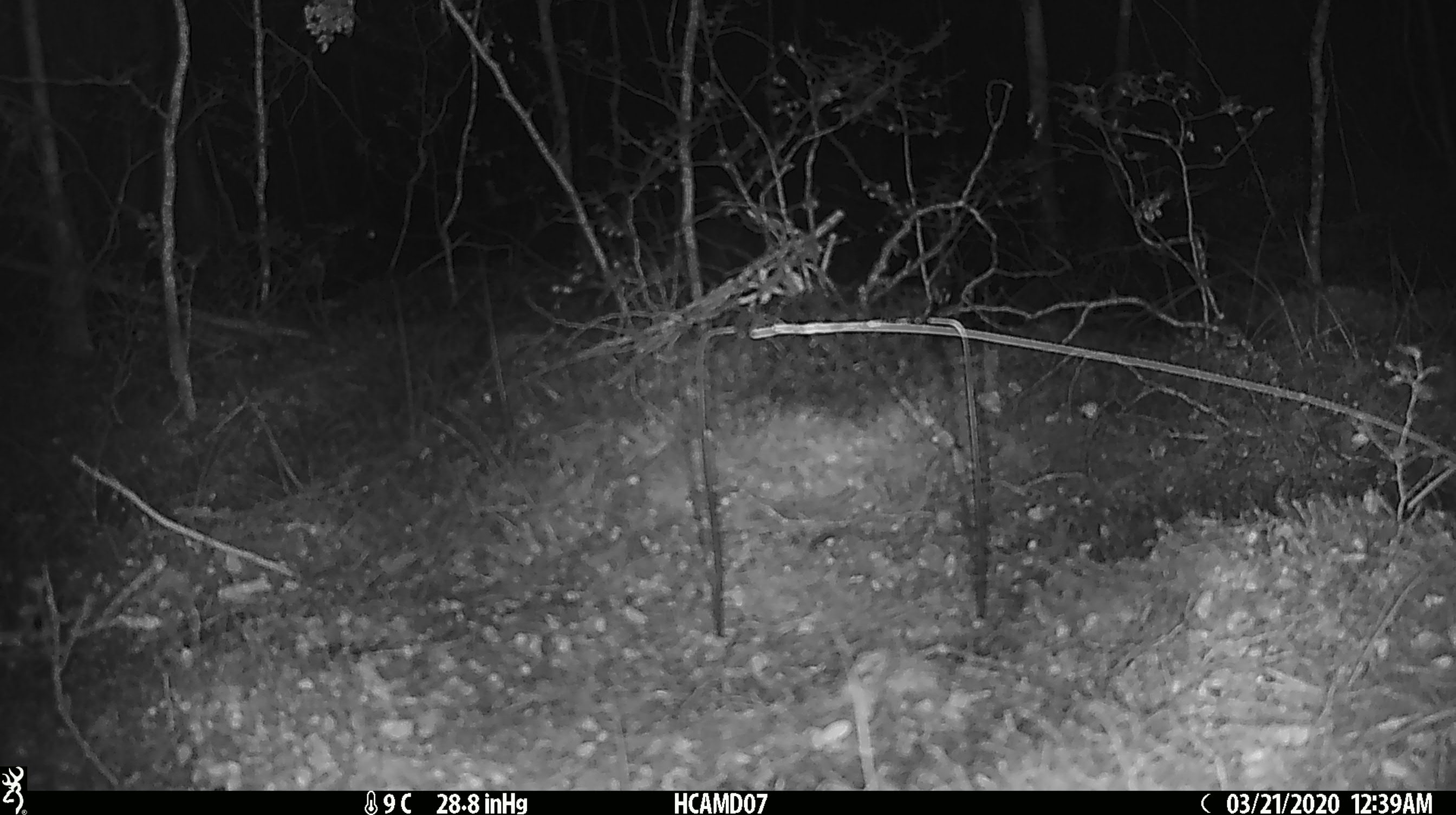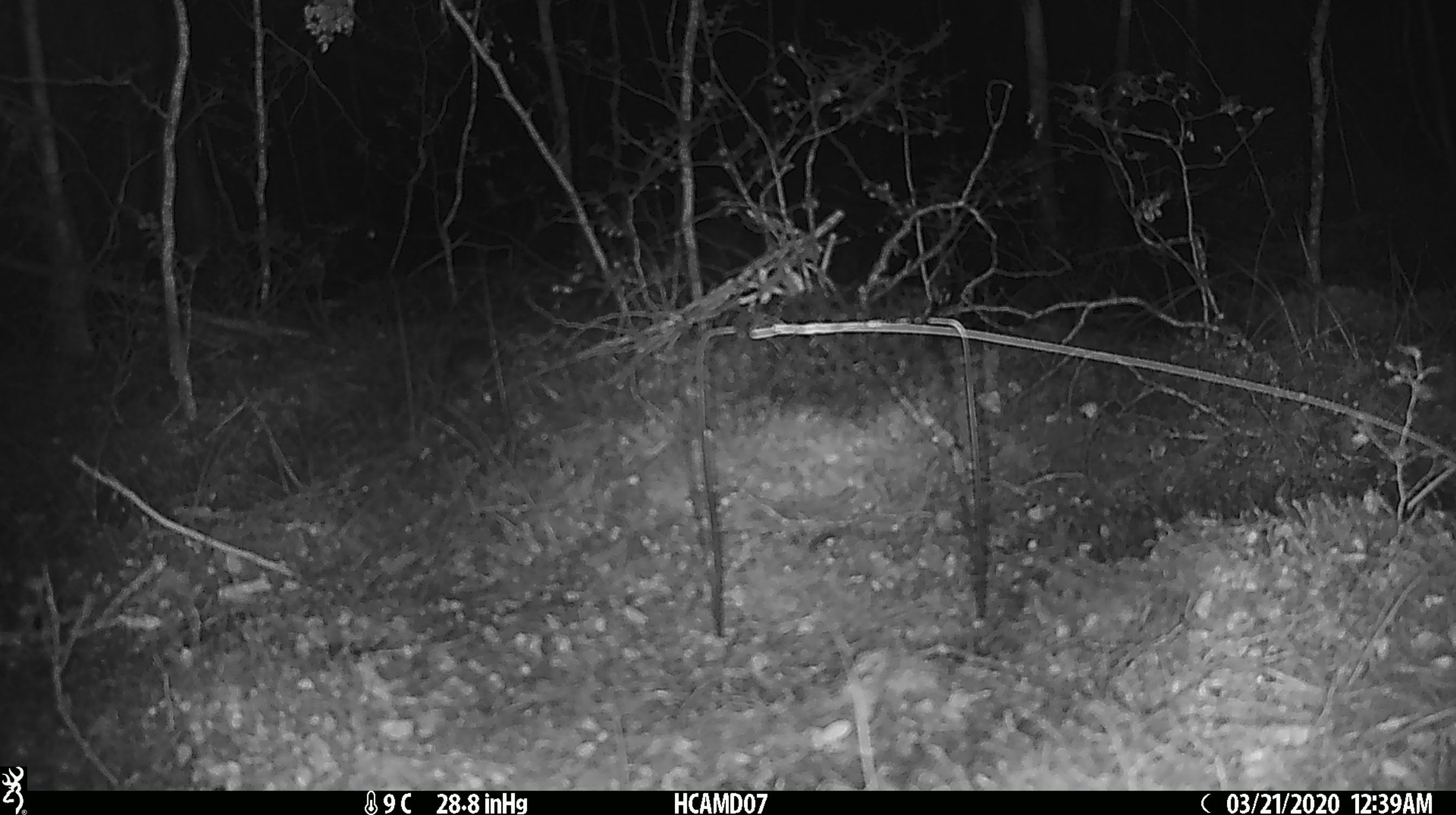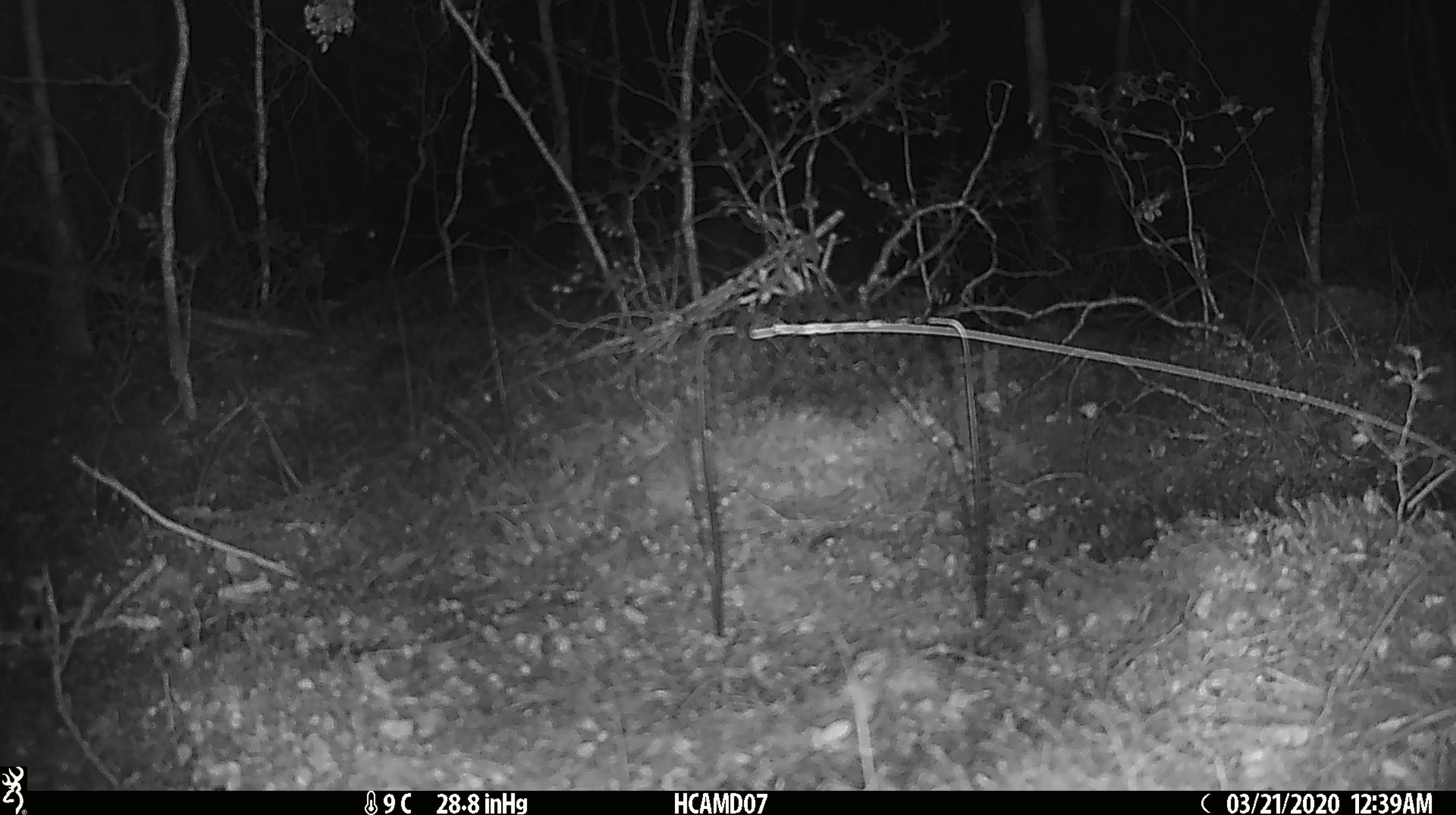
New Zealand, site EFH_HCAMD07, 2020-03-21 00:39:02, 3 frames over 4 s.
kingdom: Animalia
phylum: Chordata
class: Mammalia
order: Rodentia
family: Muridae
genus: Mus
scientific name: Mus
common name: mouse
Mouse (Mus).